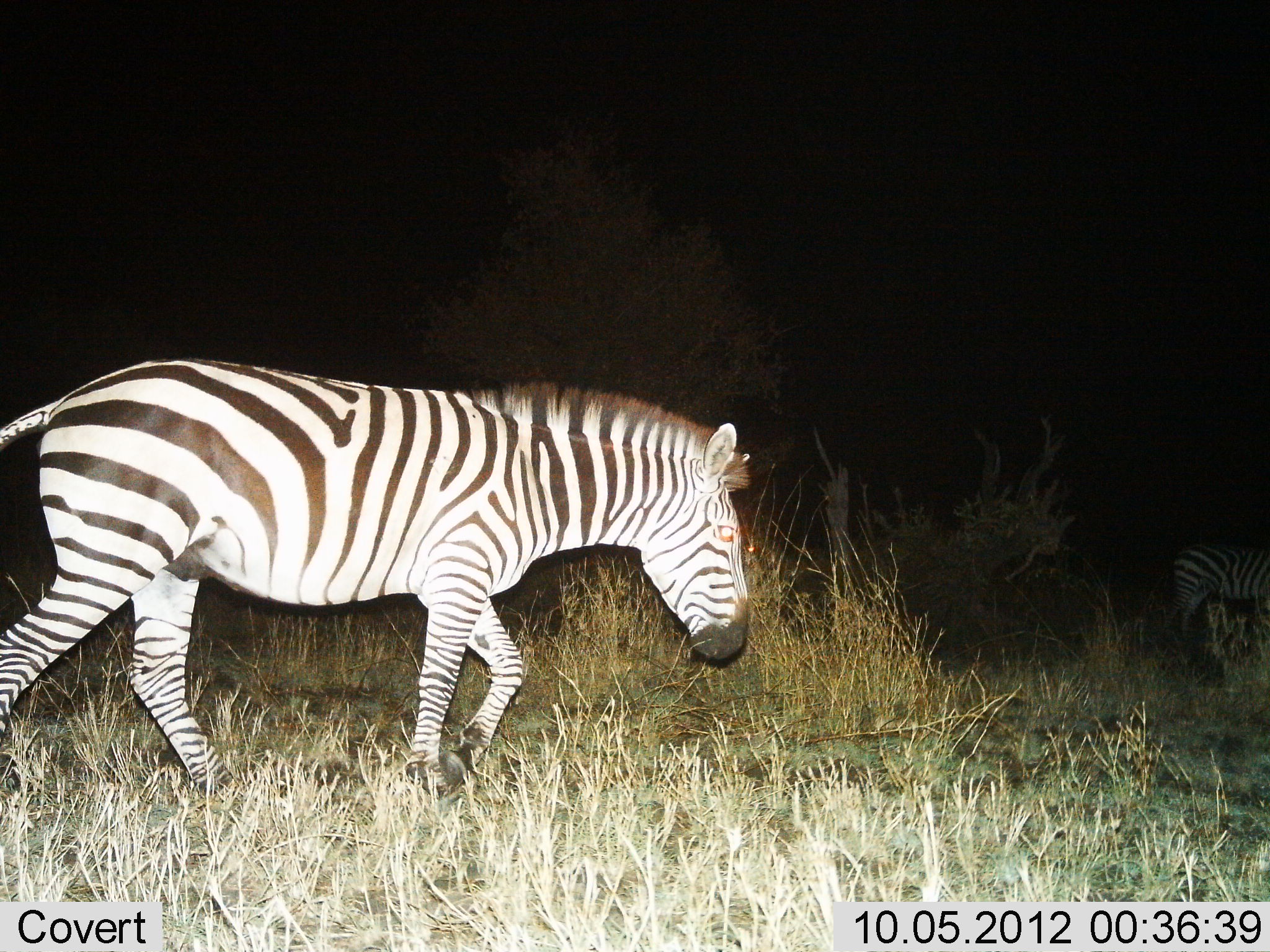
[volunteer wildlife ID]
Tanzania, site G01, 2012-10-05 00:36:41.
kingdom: Animalia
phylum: Chordata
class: Mammalia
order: Perissodactyla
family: Equidae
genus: Equus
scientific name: Equus quagga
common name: plains zebra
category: zebra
Zebra (plains zebra) (Equus quagga), count 2. Behavior (volunteer vote fractions): standing 40%, resting 0%, moving 100%, interacting 0%. Young present (vote fraction): 0%. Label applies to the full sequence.